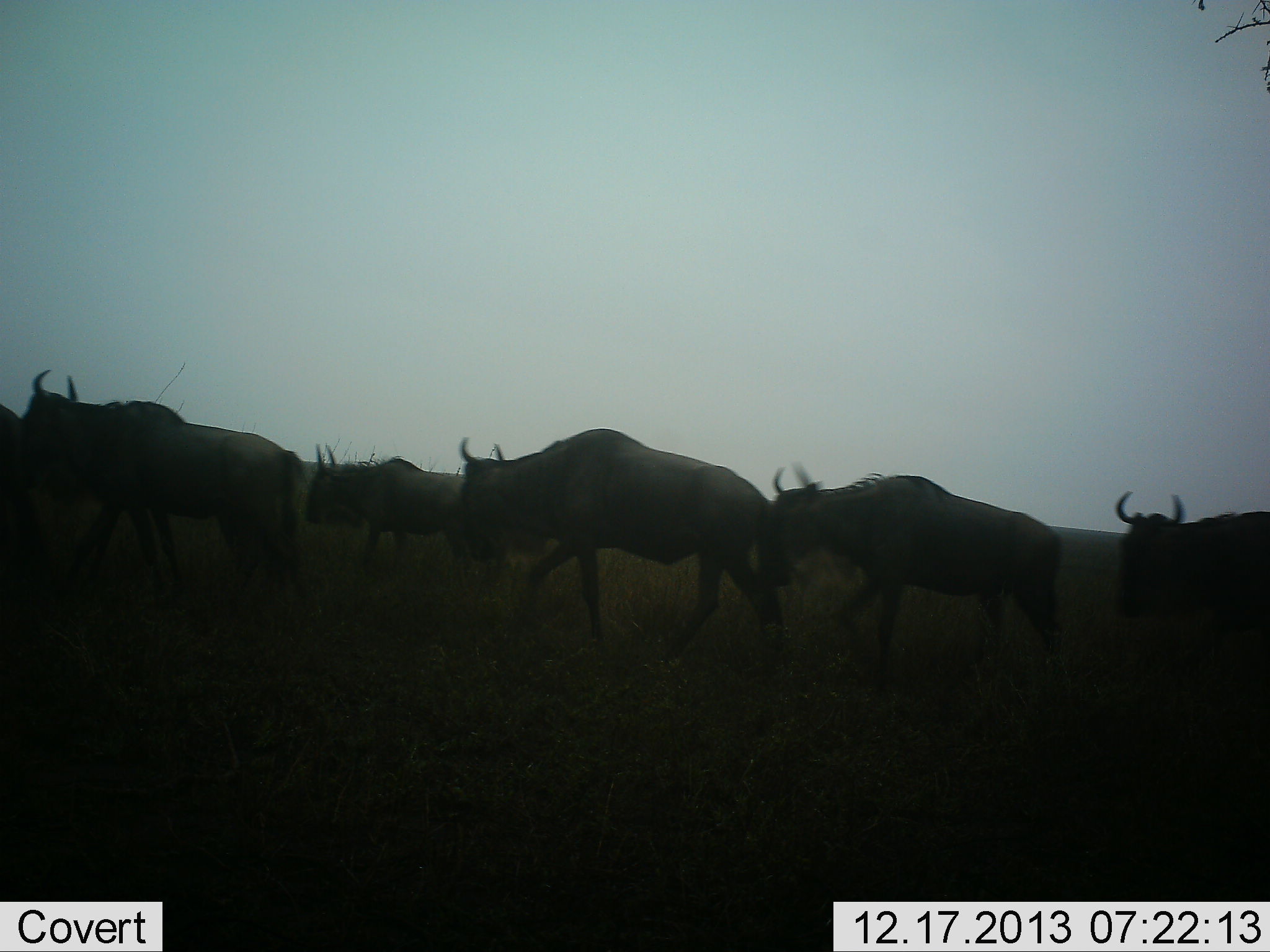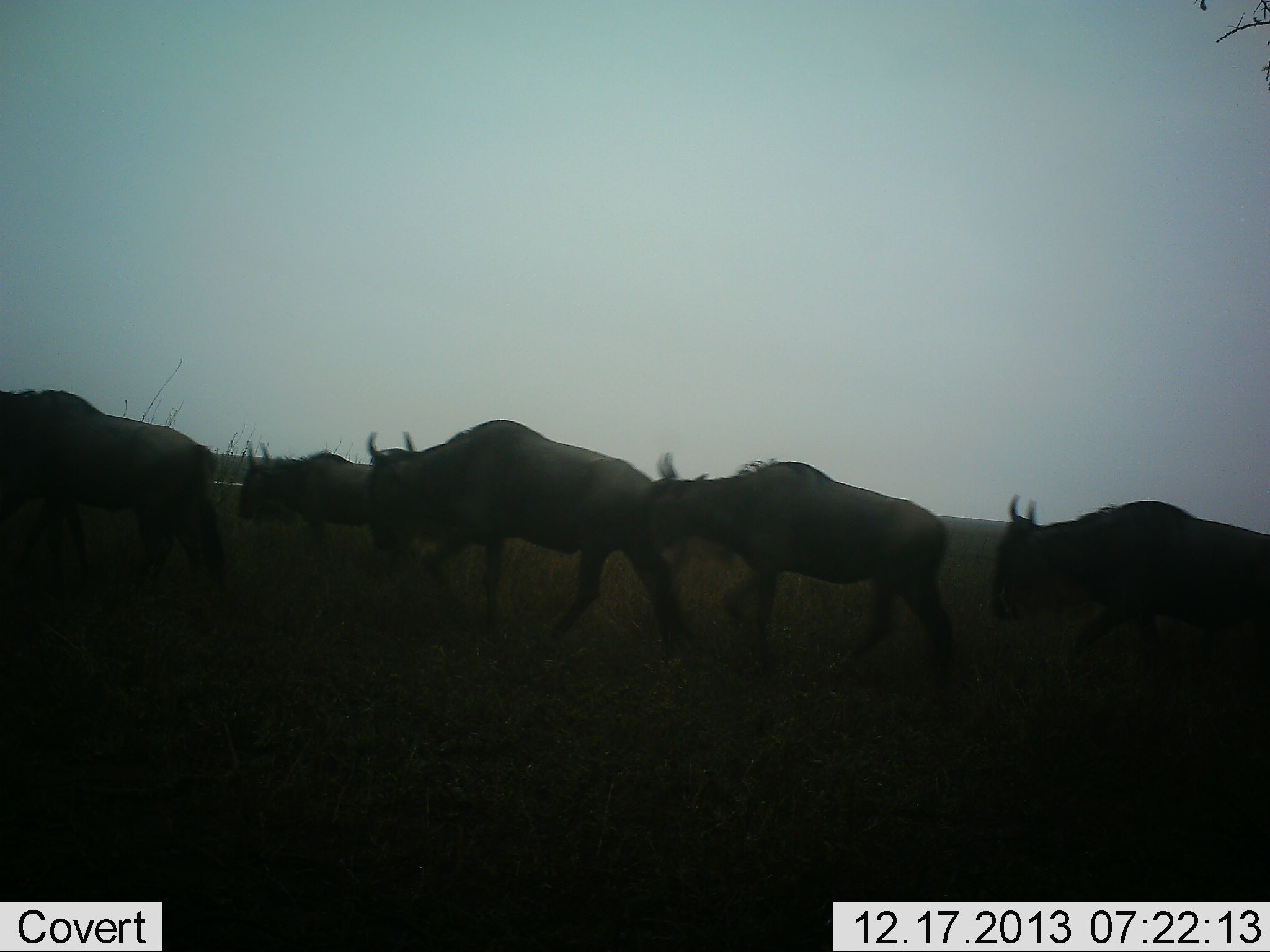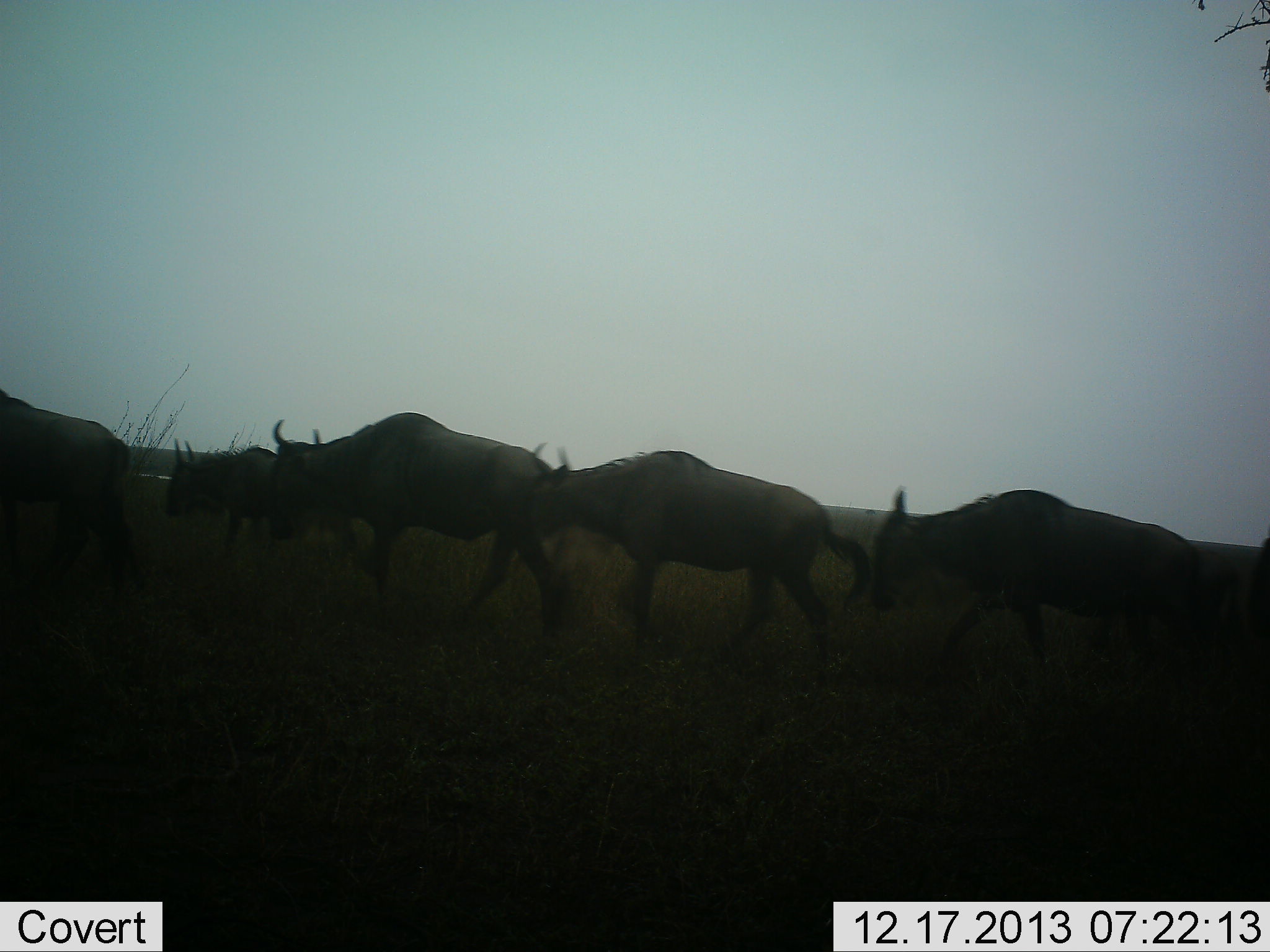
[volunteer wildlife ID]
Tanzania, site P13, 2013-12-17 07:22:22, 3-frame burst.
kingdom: Animalia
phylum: Chordata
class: Mammalia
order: Artiodactyla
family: Bovidae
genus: Connochaetes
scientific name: Connochaetes taurinus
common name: blue wildebeest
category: wildebeest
Wildebeest (blue wildebeest) (Connochaetes taurinus), count 5. Behavior (volunteer vote fractions): standing 2%, resting 0%, moving 97%, interacting 2%. Young present (vote fraction): 3%. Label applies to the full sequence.